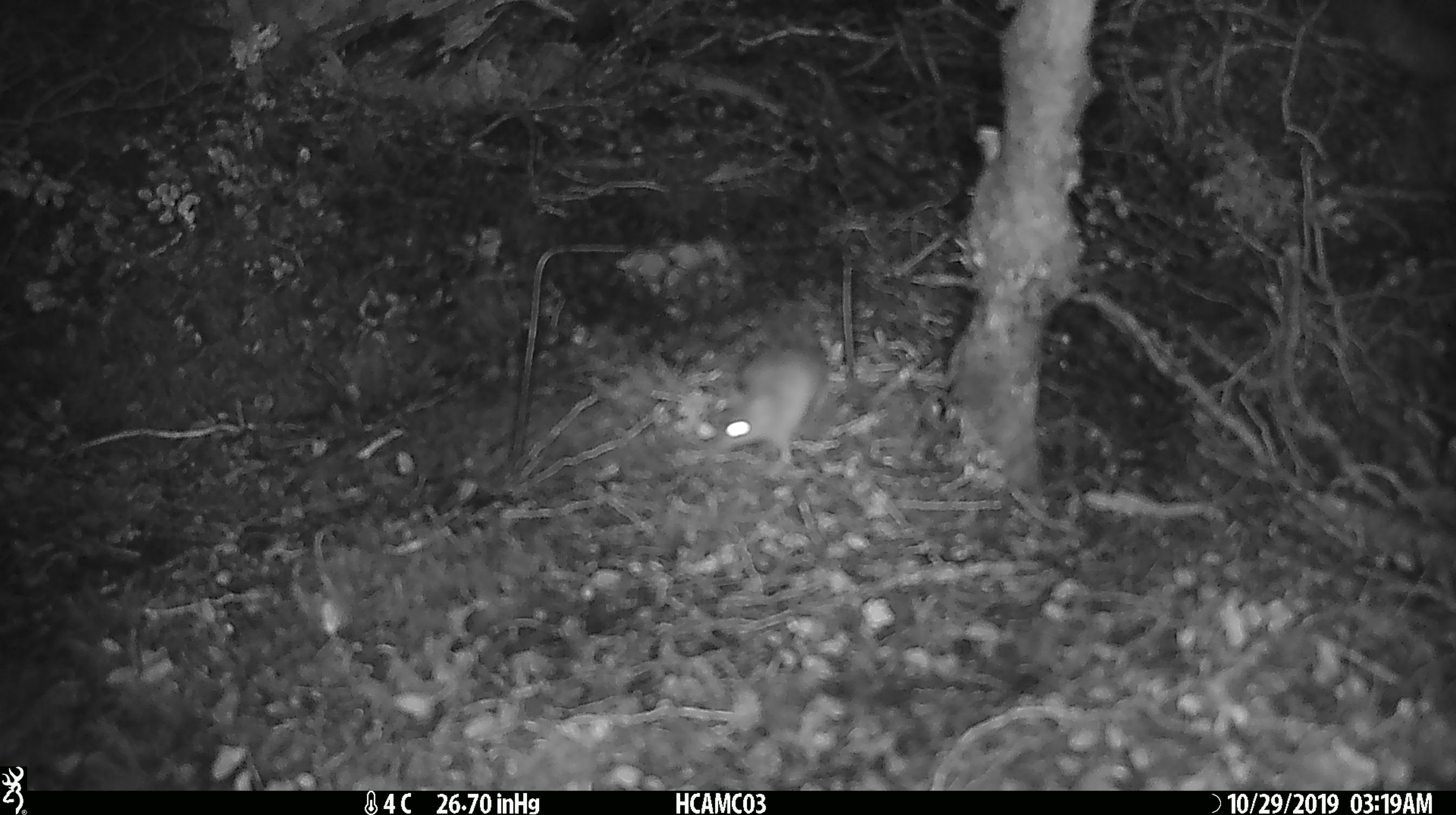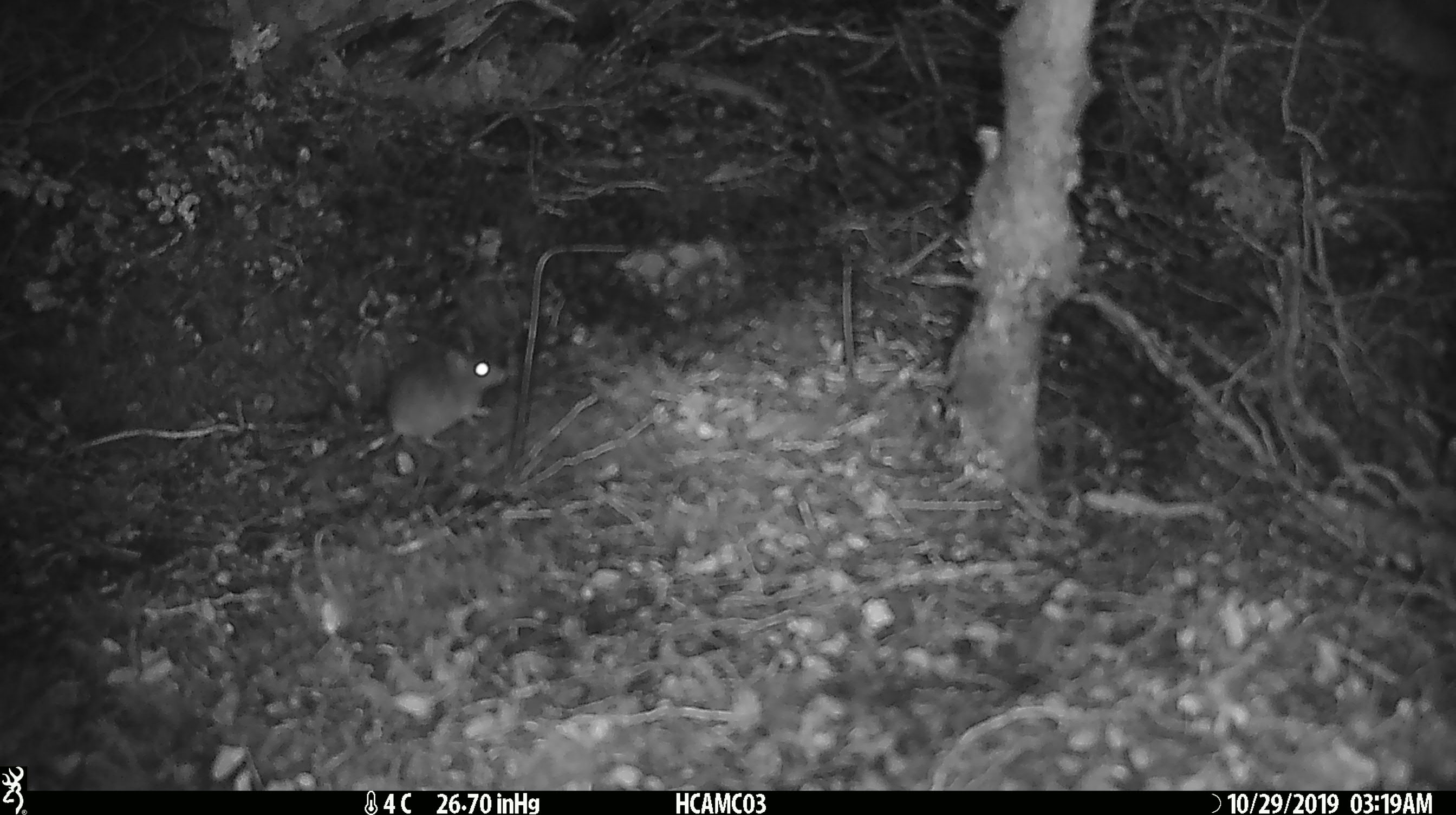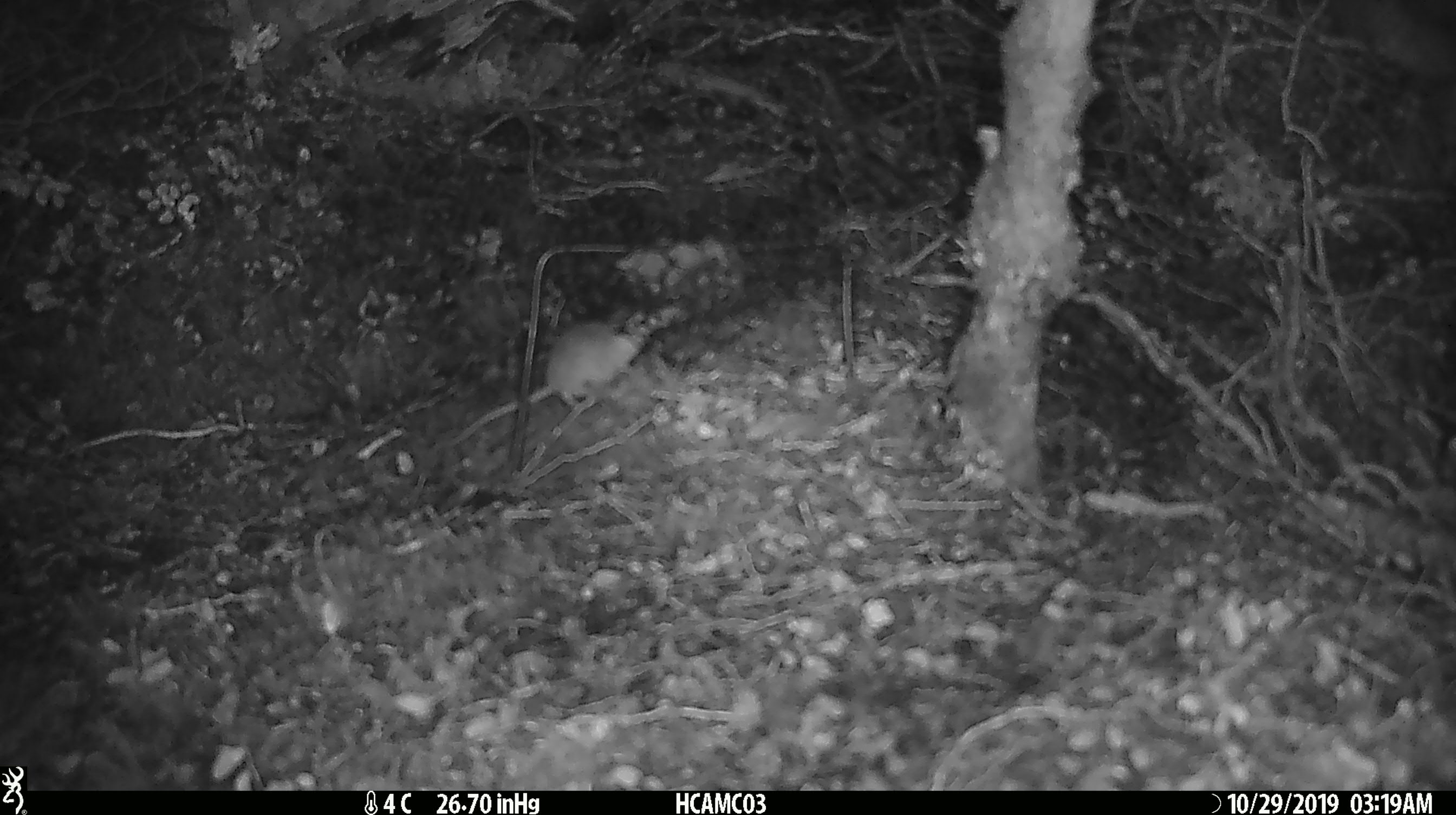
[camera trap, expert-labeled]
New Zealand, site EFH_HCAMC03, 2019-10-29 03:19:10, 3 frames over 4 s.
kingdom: Animalia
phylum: Chordata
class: Mammalia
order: Rodentia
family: Muridae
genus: Mus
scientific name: Mus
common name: mouse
Mouse (Mus).